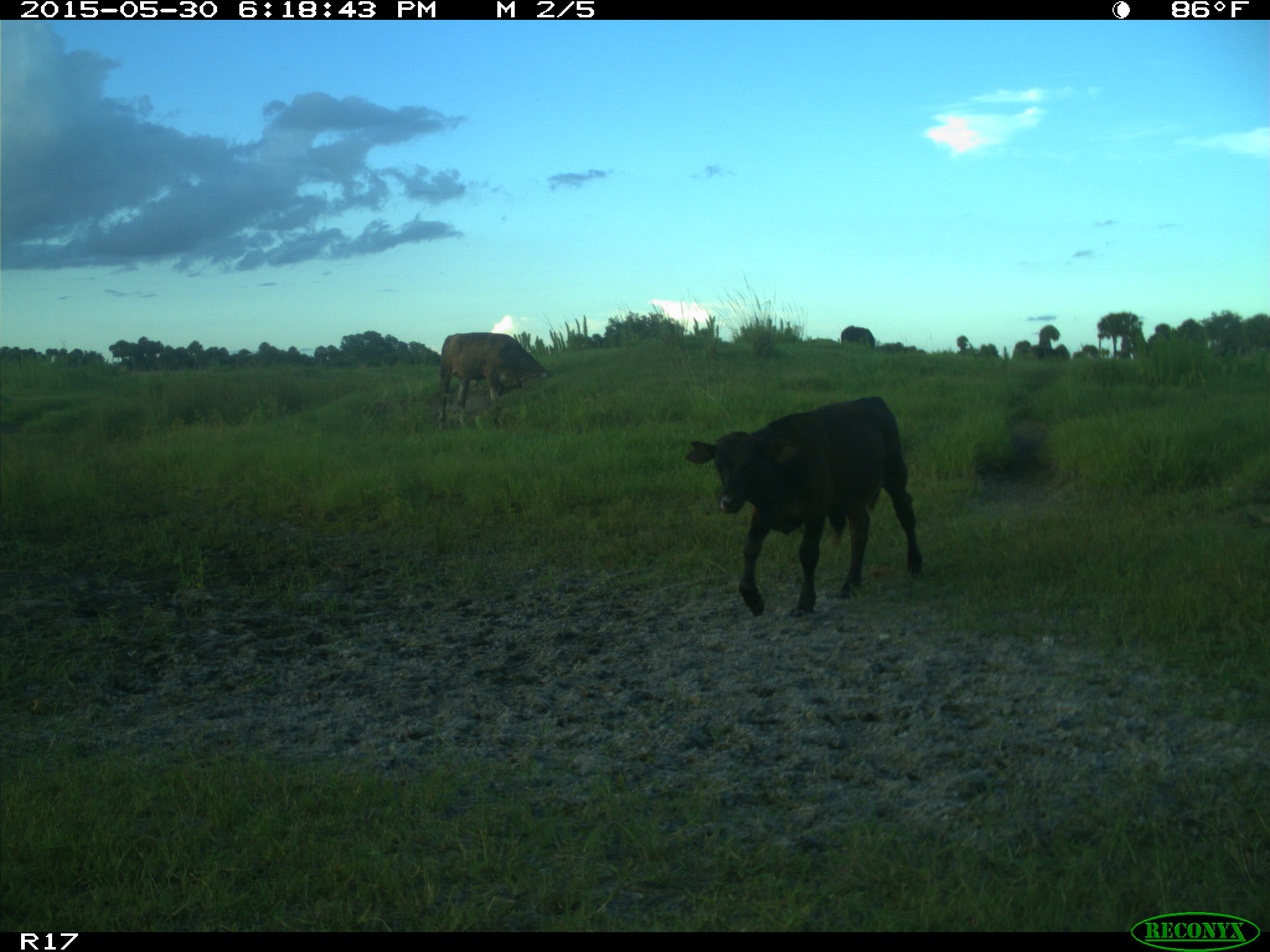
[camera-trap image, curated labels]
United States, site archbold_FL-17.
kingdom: Animalia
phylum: Chordata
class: Mammalia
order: Artiodactyla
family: Bovidae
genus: Bos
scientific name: Bos taurus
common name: domestic cow